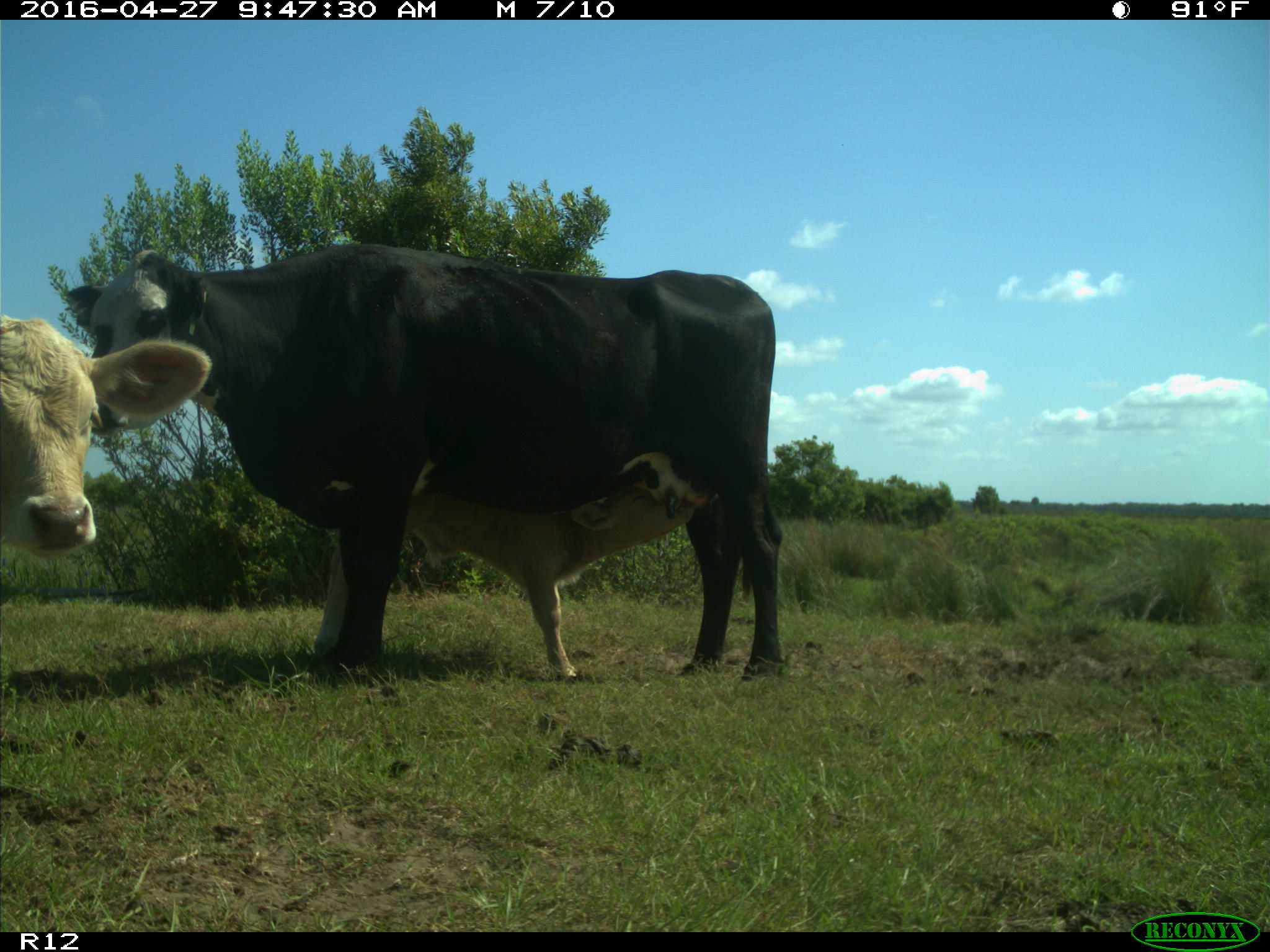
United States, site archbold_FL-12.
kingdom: Animalia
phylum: Chordata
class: Mammalia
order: Artiodactyla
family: Bovidae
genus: Bos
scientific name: Bos taurus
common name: domestic cow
Bos taurus (domestic cow).